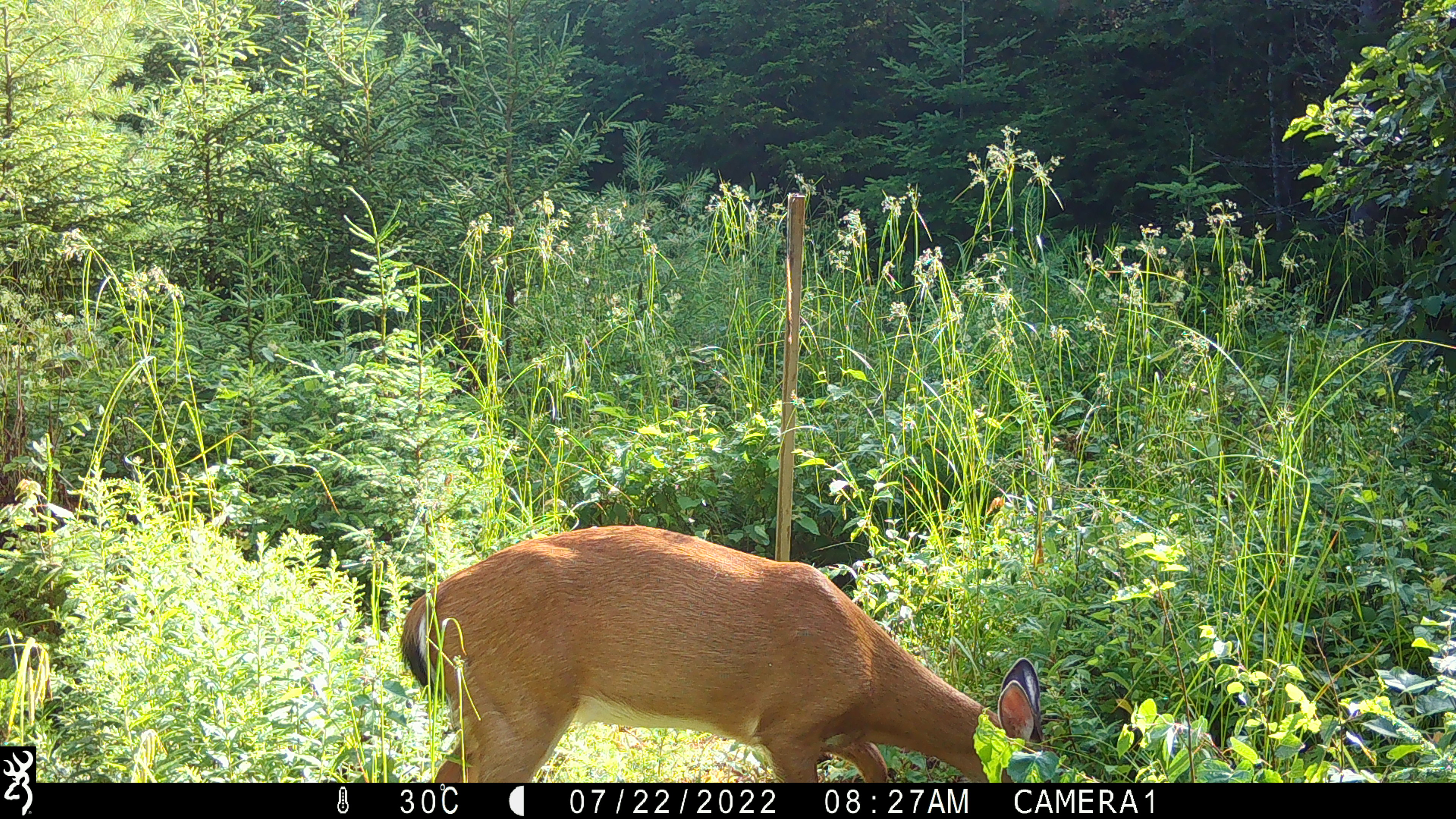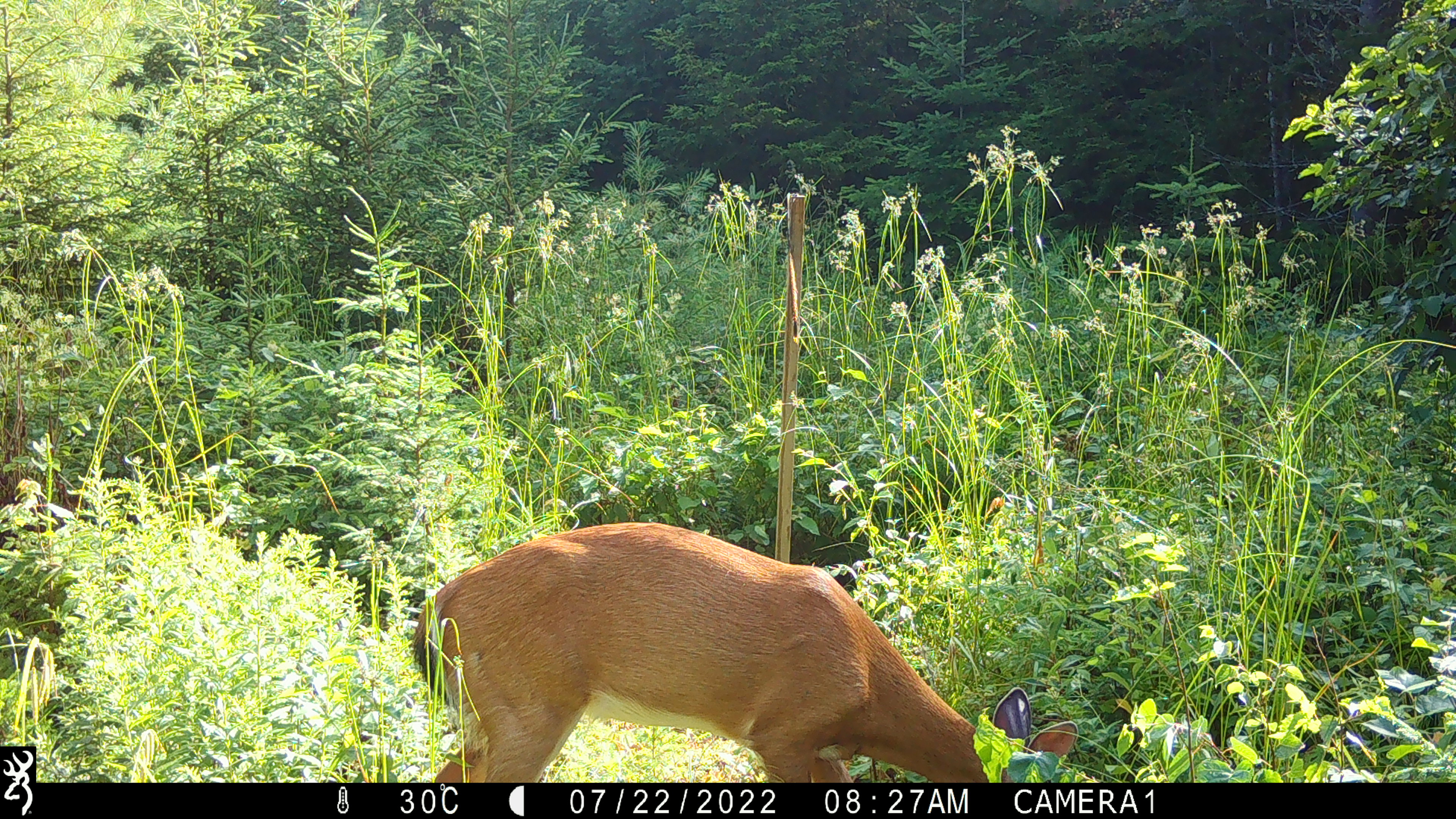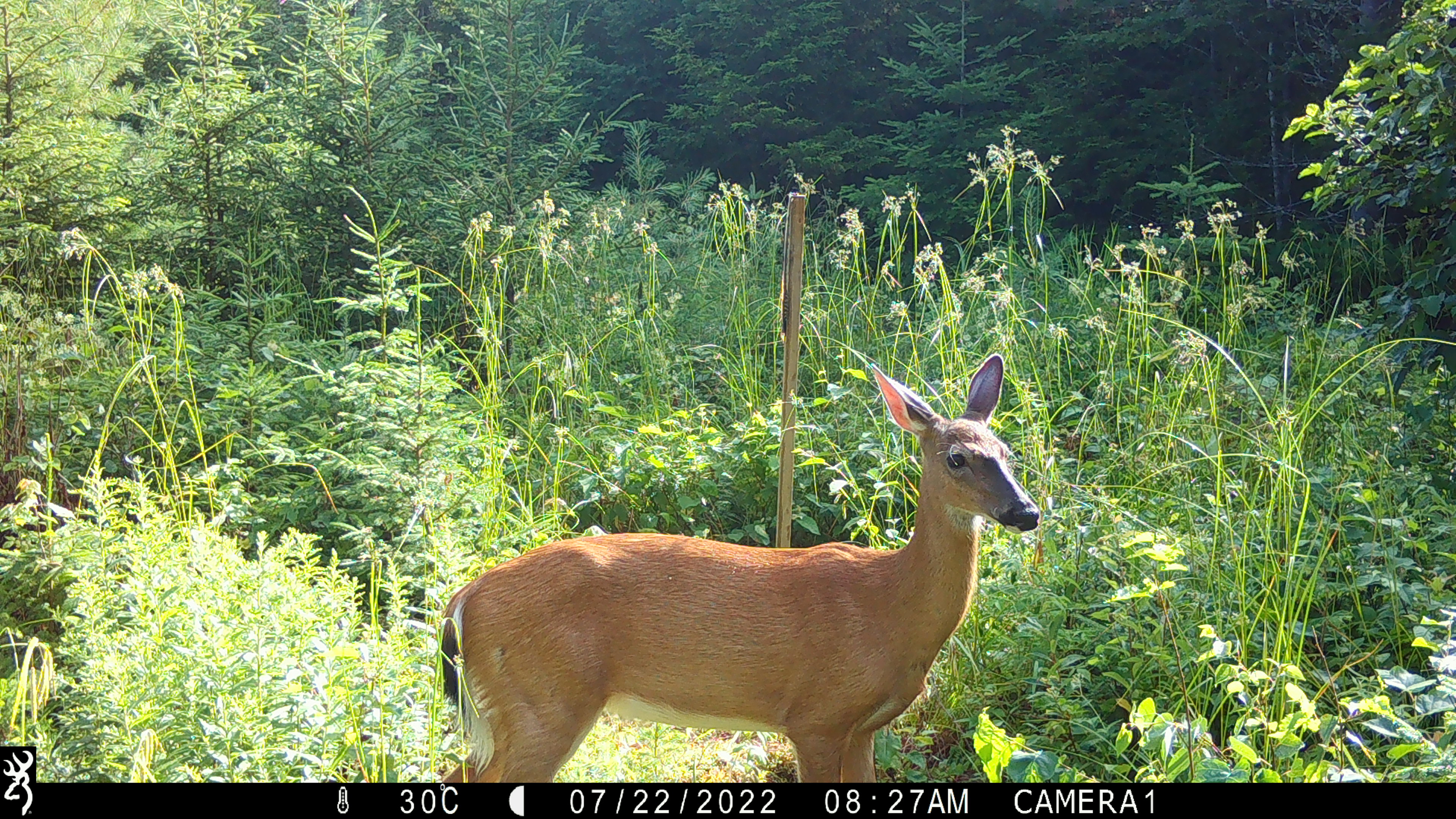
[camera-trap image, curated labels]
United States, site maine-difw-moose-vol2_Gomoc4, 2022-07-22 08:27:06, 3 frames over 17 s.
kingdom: Animalia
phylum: Chordata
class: Mammalia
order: Artiodactyla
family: Cervidae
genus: Odocoileus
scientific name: Odocoileus virginianus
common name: white-tailed deer